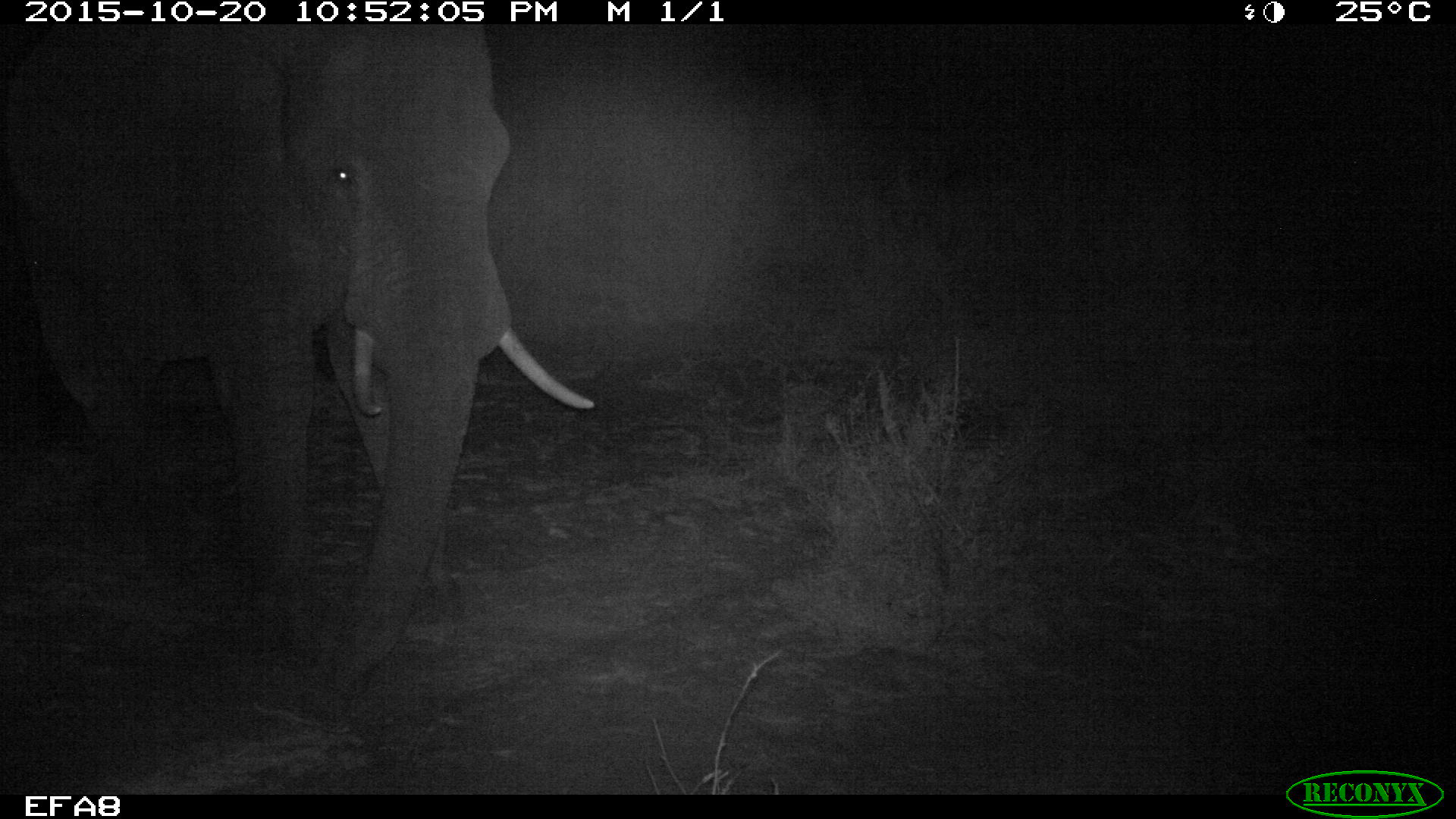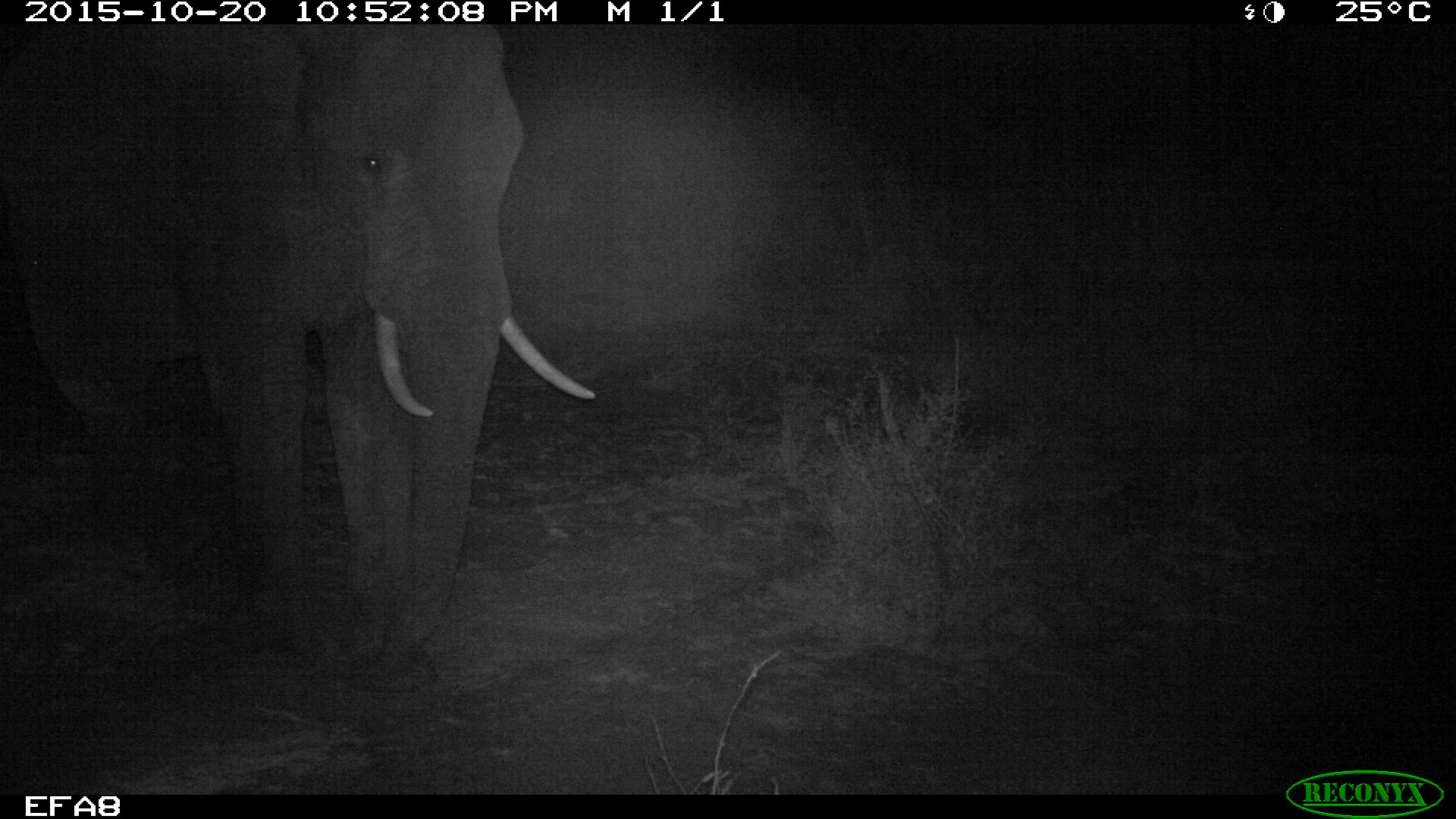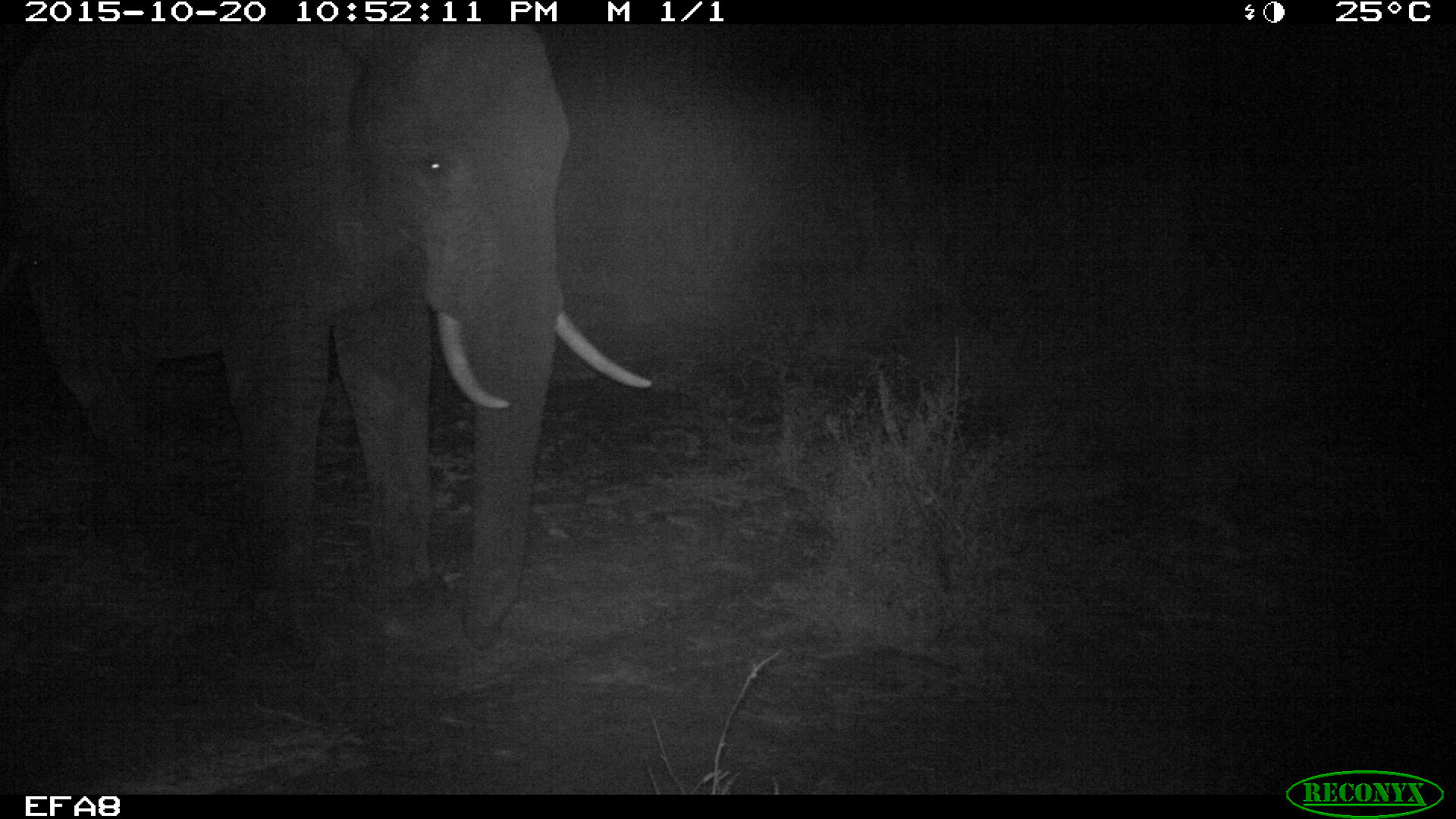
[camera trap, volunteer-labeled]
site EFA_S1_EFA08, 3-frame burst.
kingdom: Animalia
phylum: Chordata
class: Mammalia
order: Proboscidea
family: Elephantidae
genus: Loxodonta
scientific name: Loxodonta africana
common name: african bush elephant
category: elephant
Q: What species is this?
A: Elephant (african bush elephant) (Loxodonta africana).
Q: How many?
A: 1.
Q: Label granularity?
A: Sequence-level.